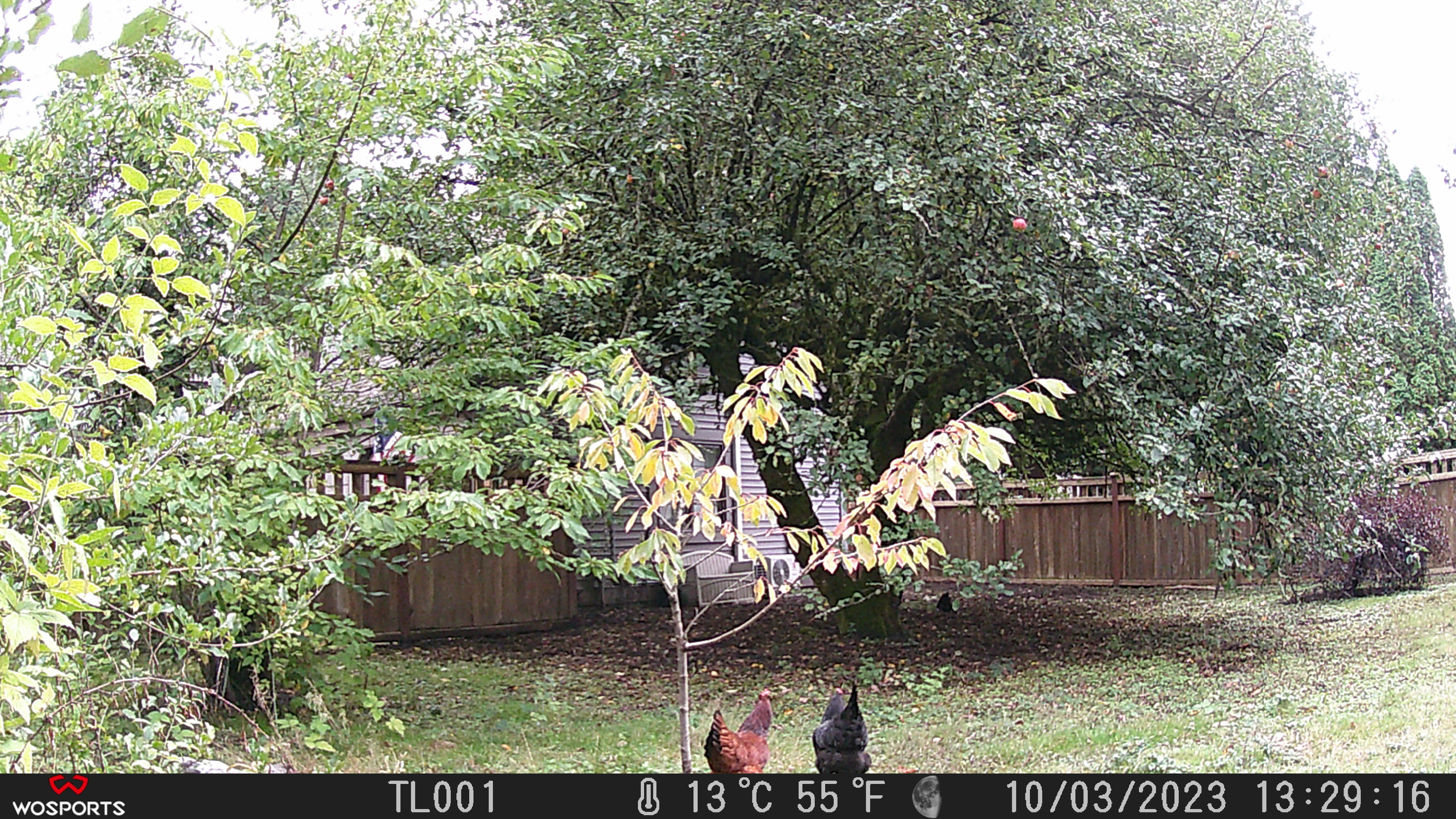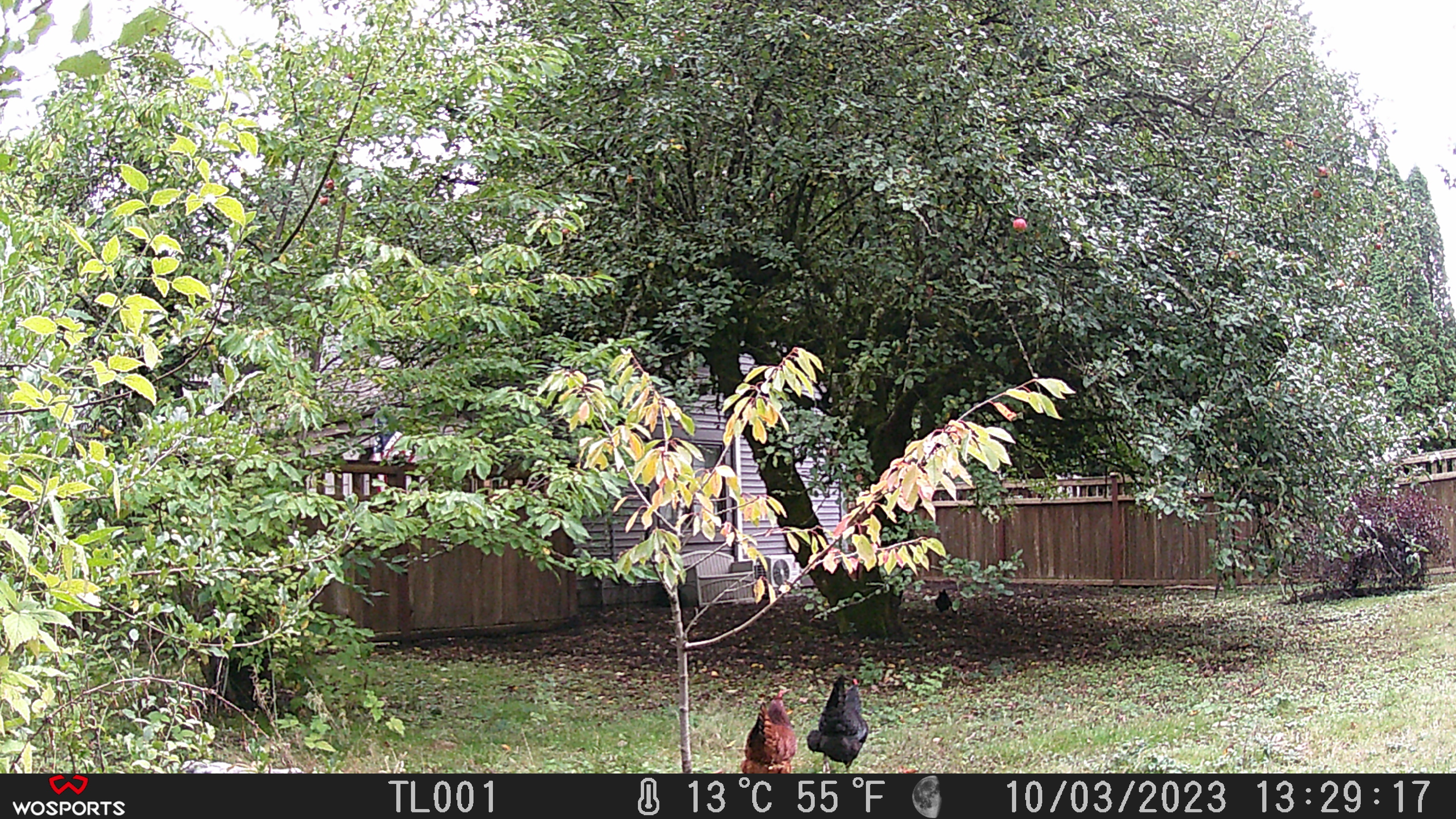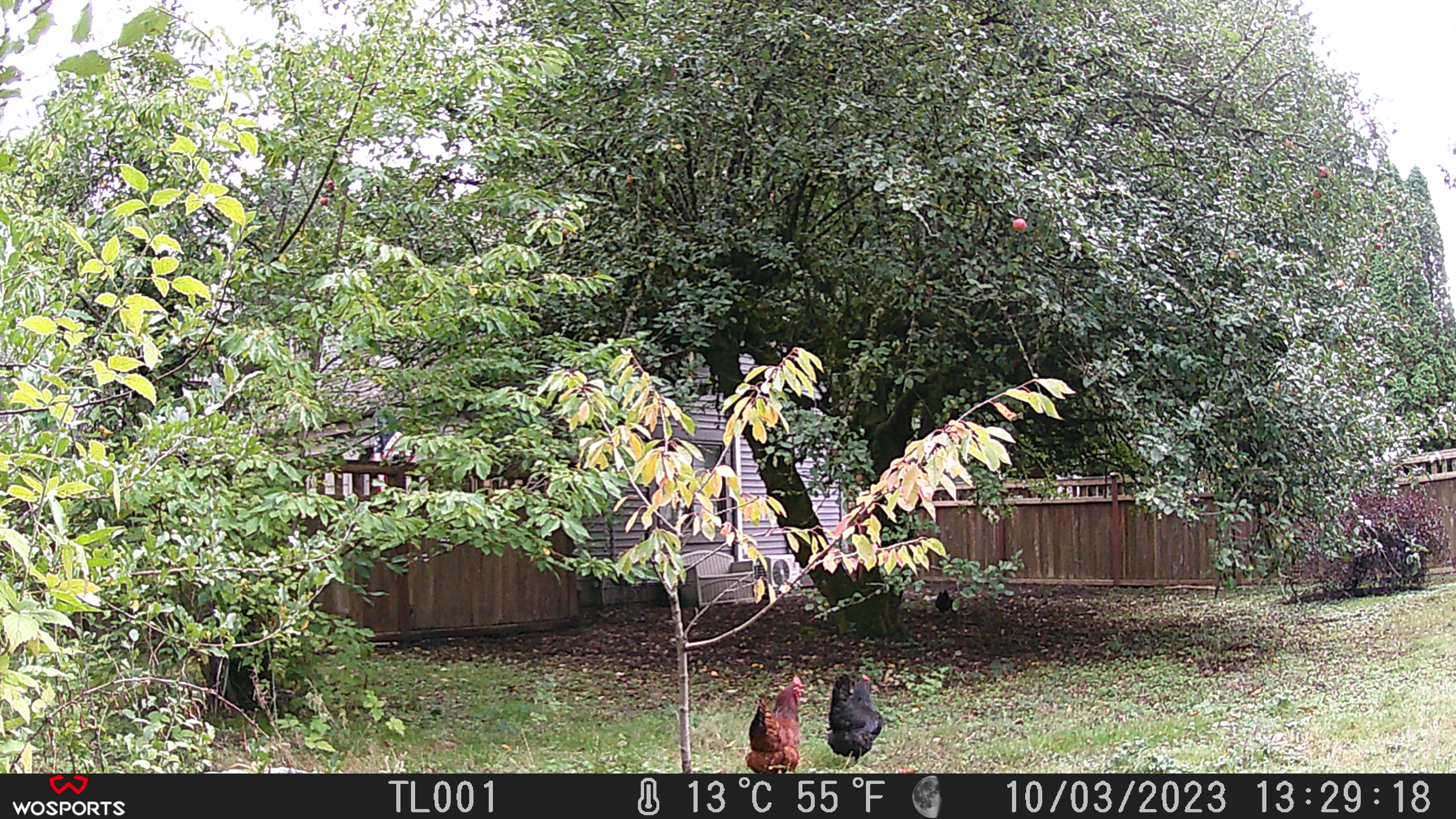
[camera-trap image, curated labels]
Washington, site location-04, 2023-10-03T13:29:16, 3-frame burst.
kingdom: Animalia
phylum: Chordata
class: Aves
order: Galliformes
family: Phasianidae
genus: Gallus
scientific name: Gallus gallus domesticus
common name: domestic chicken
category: chicken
Chicken (domestic chicken) (Gallus gallus domesticus).